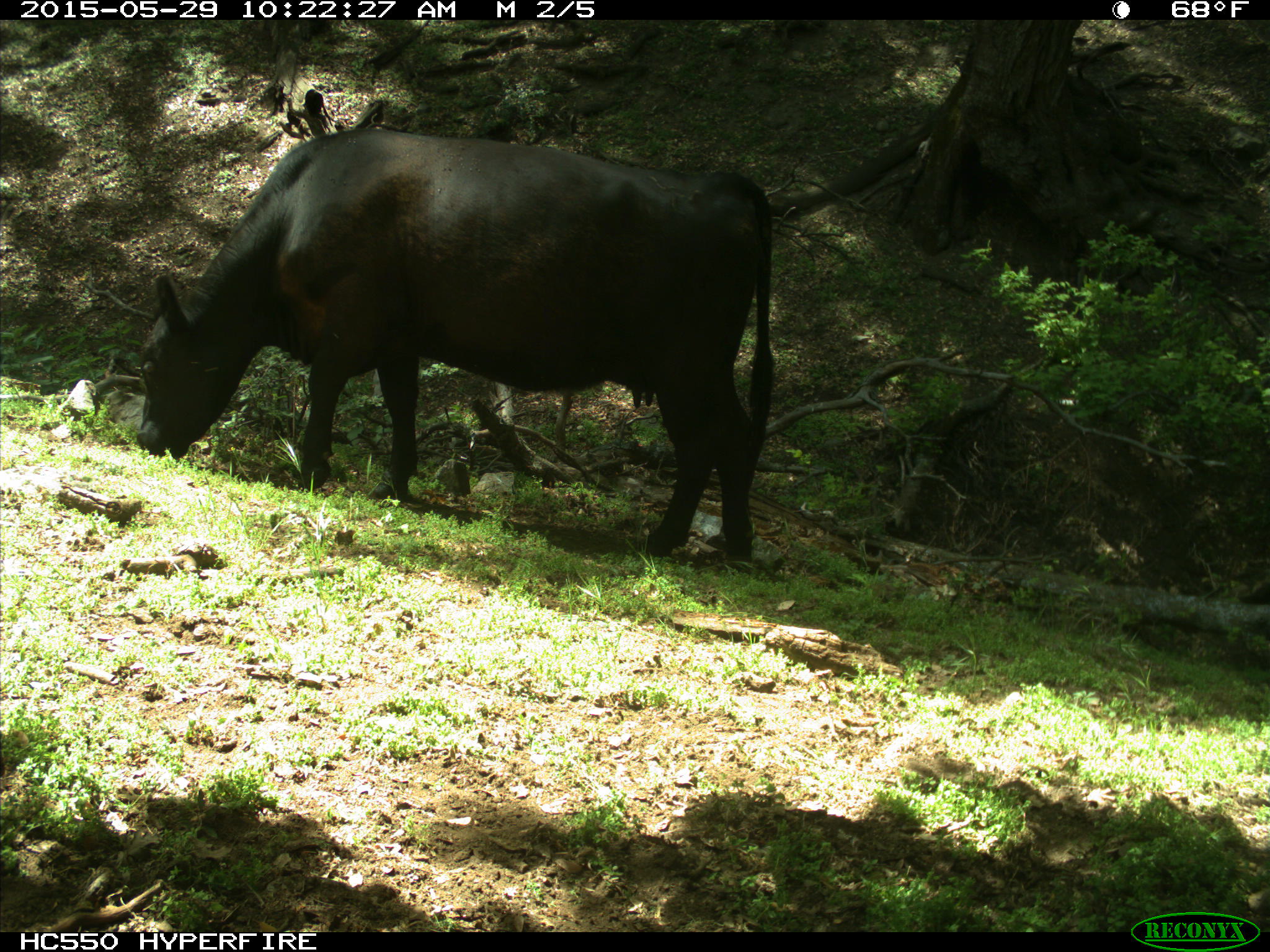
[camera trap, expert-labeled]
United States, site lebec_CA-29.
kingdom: Animalia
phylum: Chordata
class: Mammalia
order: Artiodactyla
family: Bovidae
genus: Bos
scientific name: Bos taurus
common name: domestic cow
Bos taurus (domestic cow).